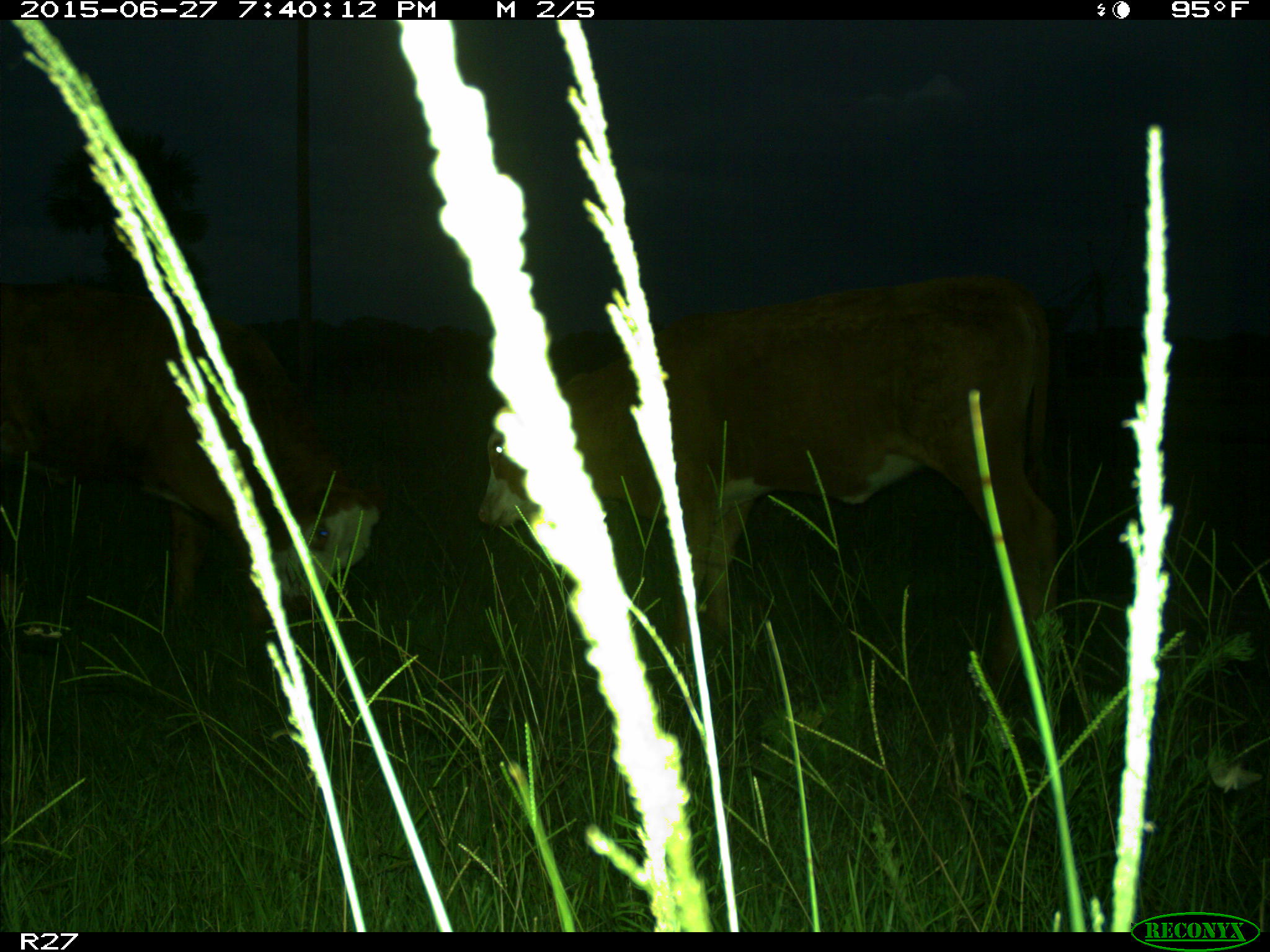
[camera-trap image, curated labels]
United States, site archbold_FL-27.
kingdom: Animalia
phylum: Chordata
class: Mammalia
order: Artiodactyla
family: Bovidae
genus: Bos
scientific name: Bos taurus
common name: domestic cow